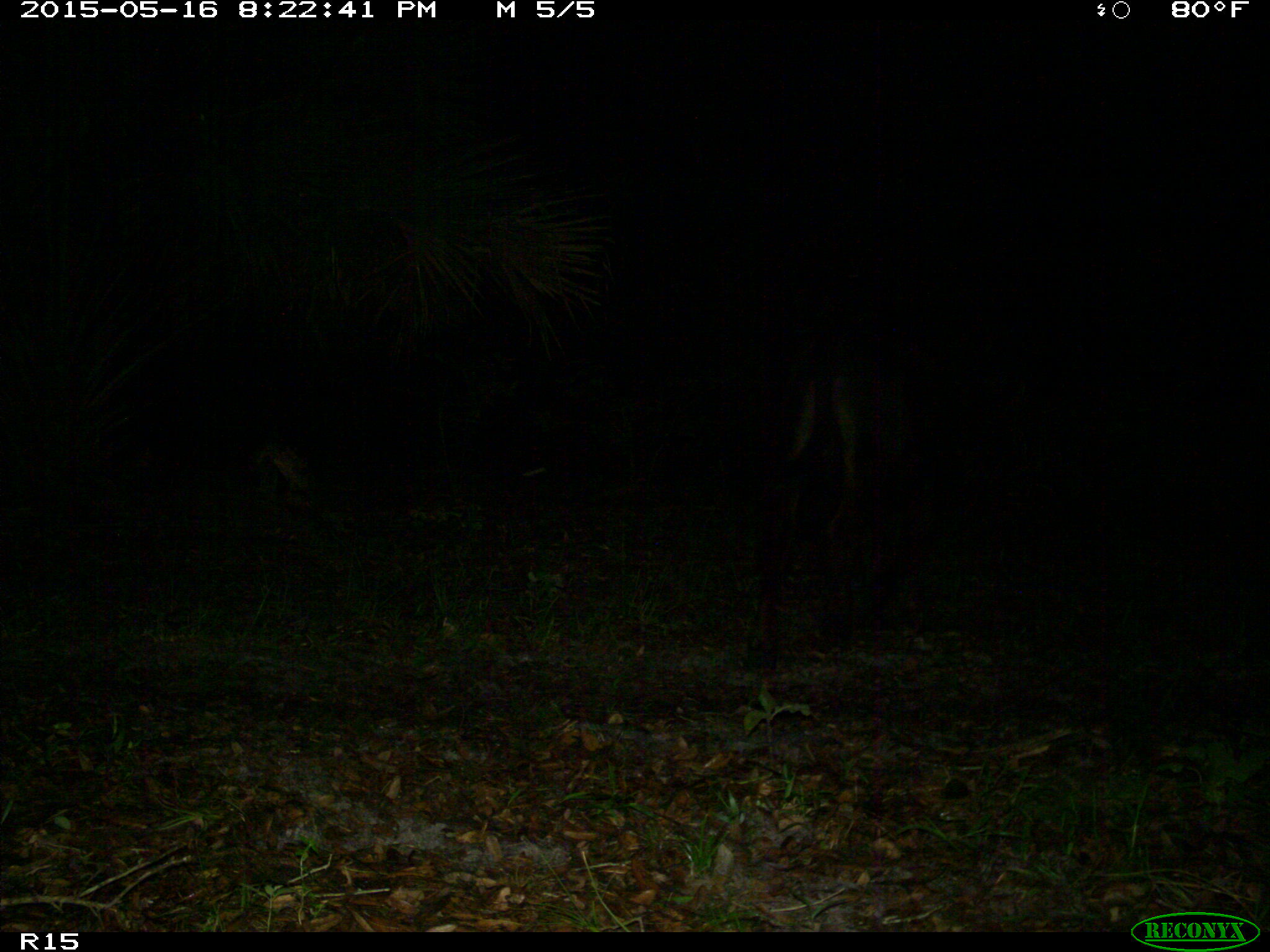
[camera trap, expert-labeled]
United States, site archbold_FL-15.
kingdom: Animalia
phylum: Chordata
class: Mammalia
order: Artiodactyla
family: Bovidae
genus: Bos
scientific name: Bos taurus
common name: domestic cow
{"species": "Bos taurus (domestic cow)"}